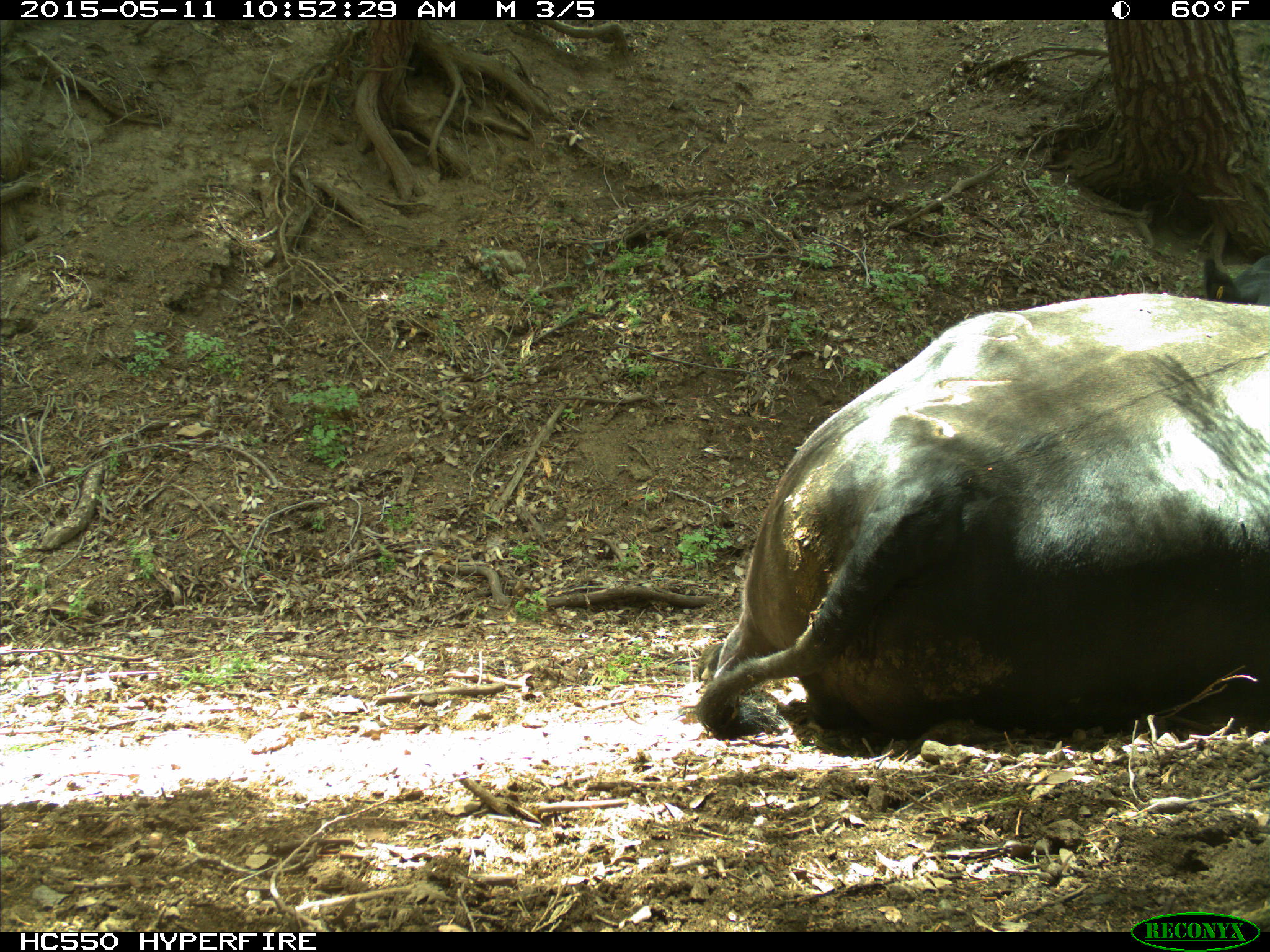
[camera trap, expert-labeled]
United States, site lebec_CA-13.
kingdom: Animalia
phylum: Chordata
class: Mammalia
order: Artiodactyla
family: Bovidae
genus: Bos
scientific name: Bos taurus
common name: domestic cow